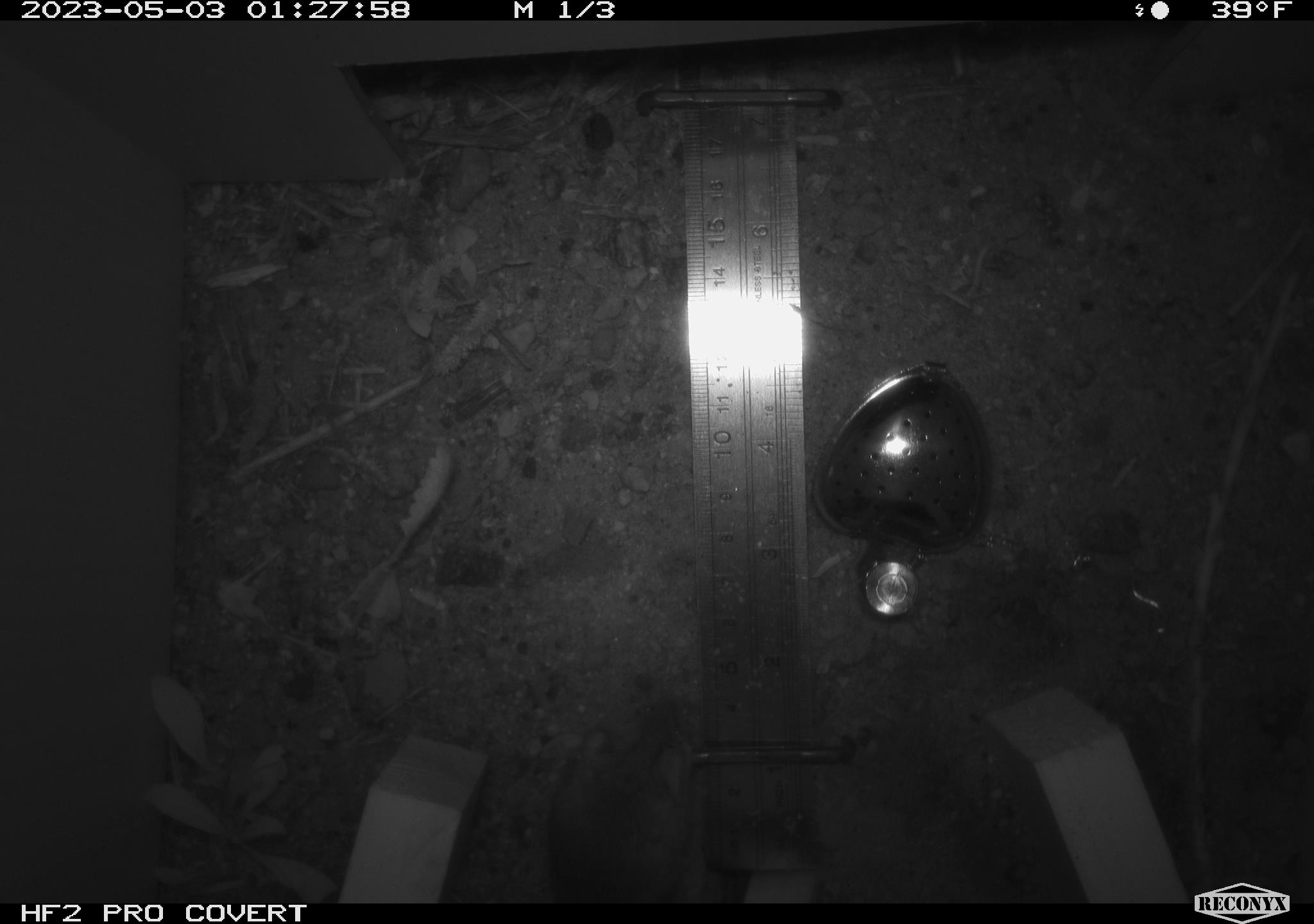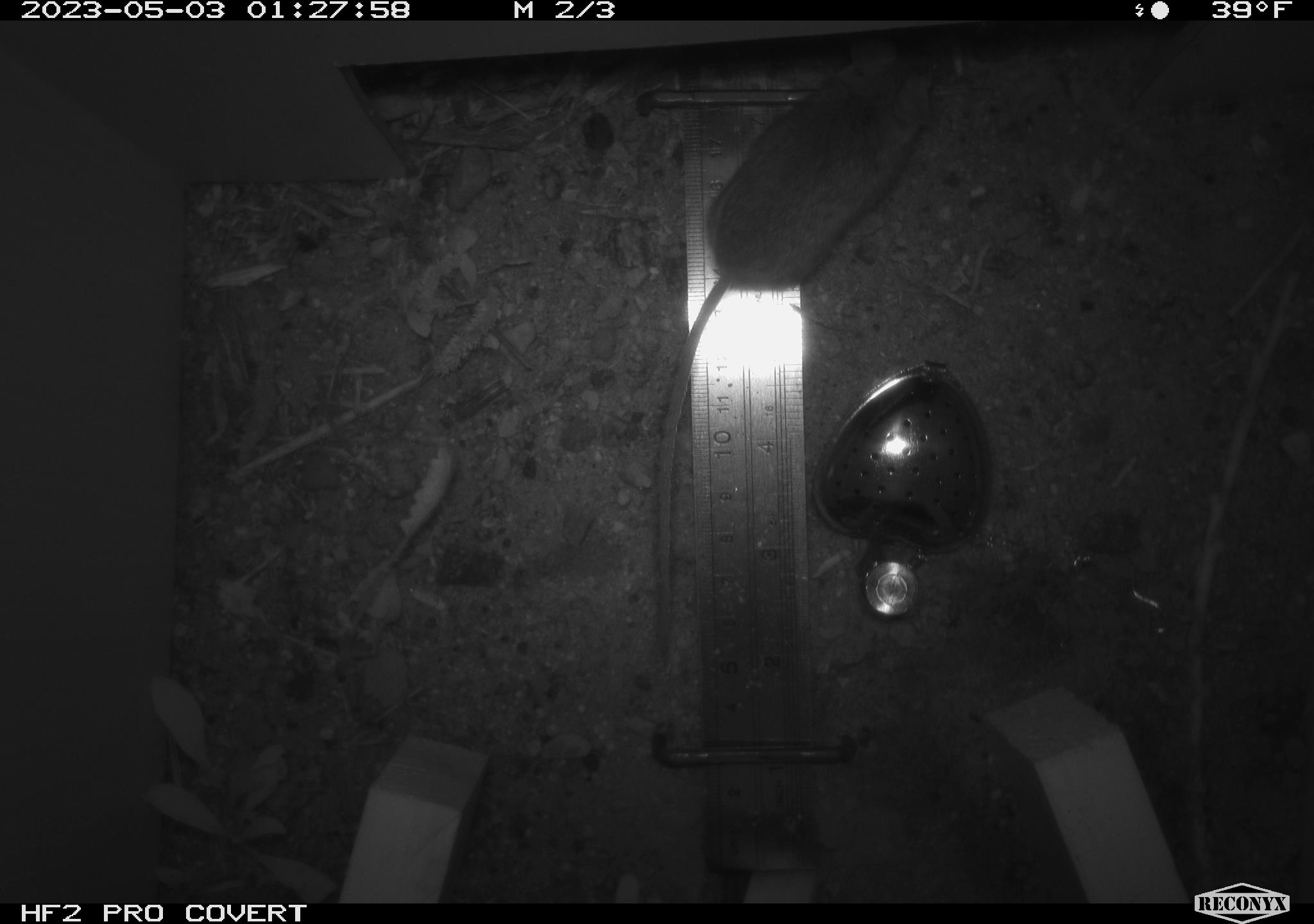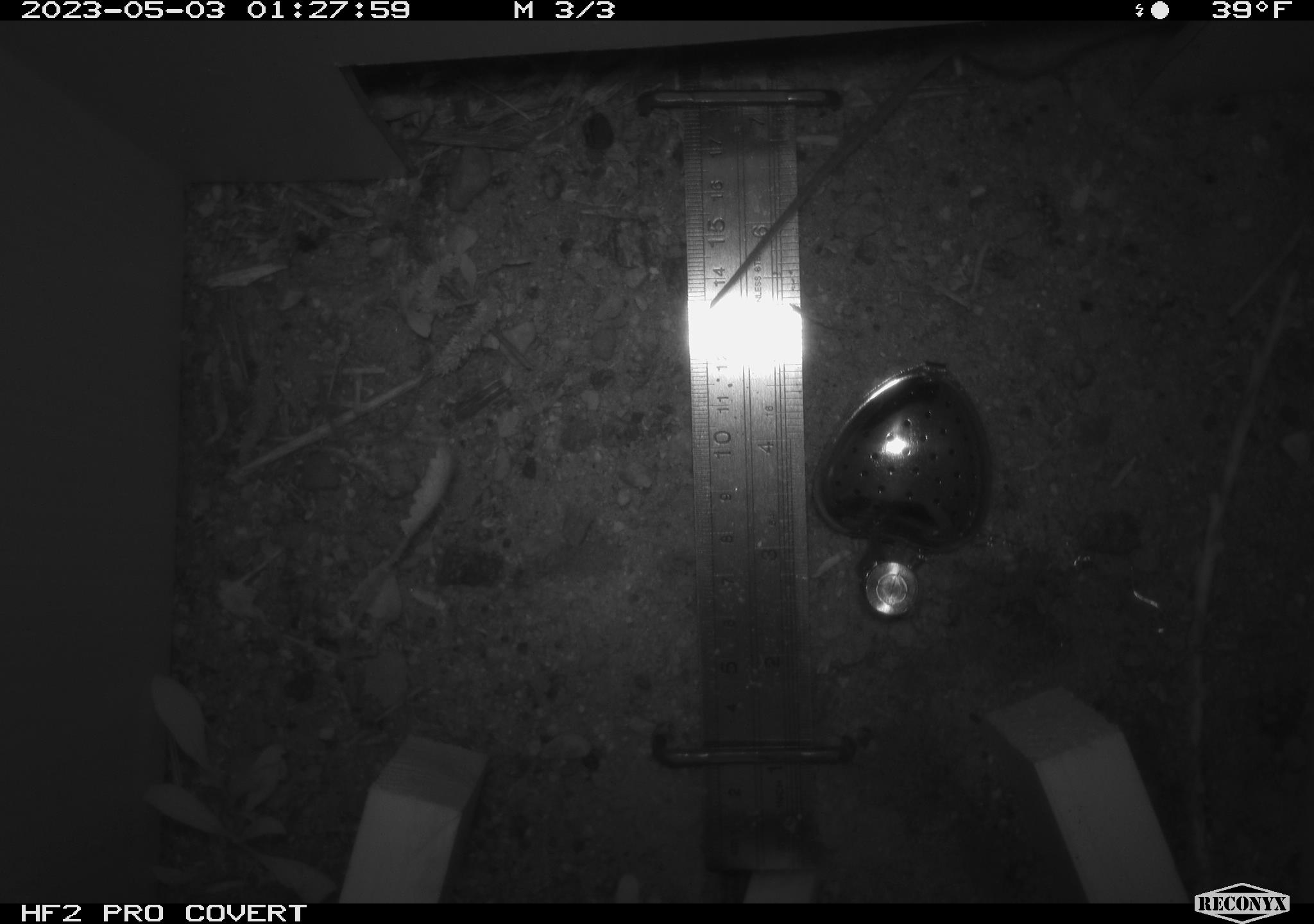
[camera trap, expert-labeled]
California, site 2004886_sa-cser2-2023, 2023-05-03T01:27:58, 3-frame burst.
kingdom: Animalia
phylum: Chordata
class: Mammalia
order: Rodentia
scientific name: Rodentia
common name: mouse species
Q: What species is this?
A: Mouse species (Rodentia).